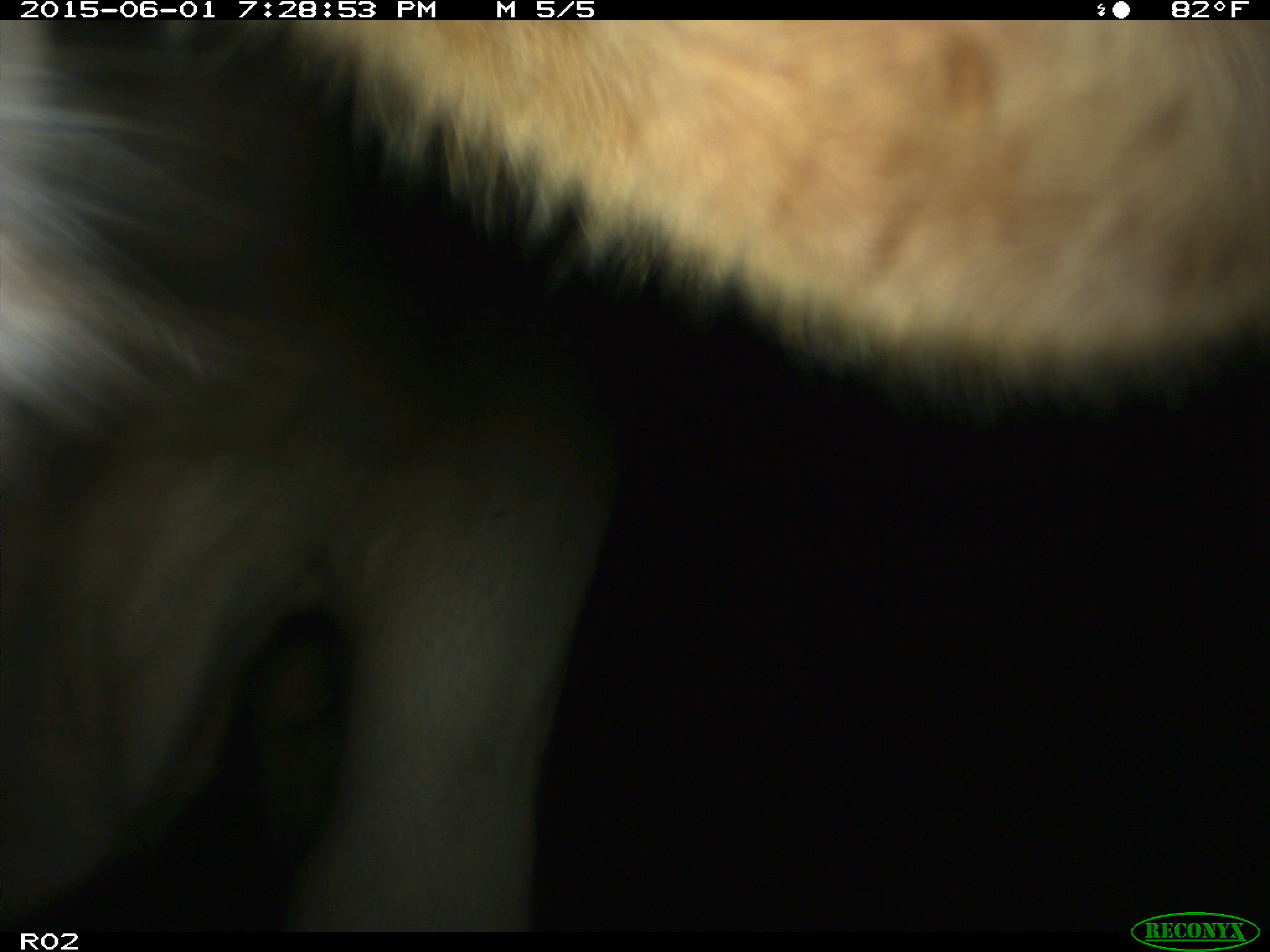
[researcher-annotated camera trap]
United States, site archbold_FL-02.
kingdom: Animalia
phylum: Chordata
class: Mammalia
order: Artiodactyla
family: Bovidae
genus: Bos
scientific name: Bos taurus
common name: domestic cow